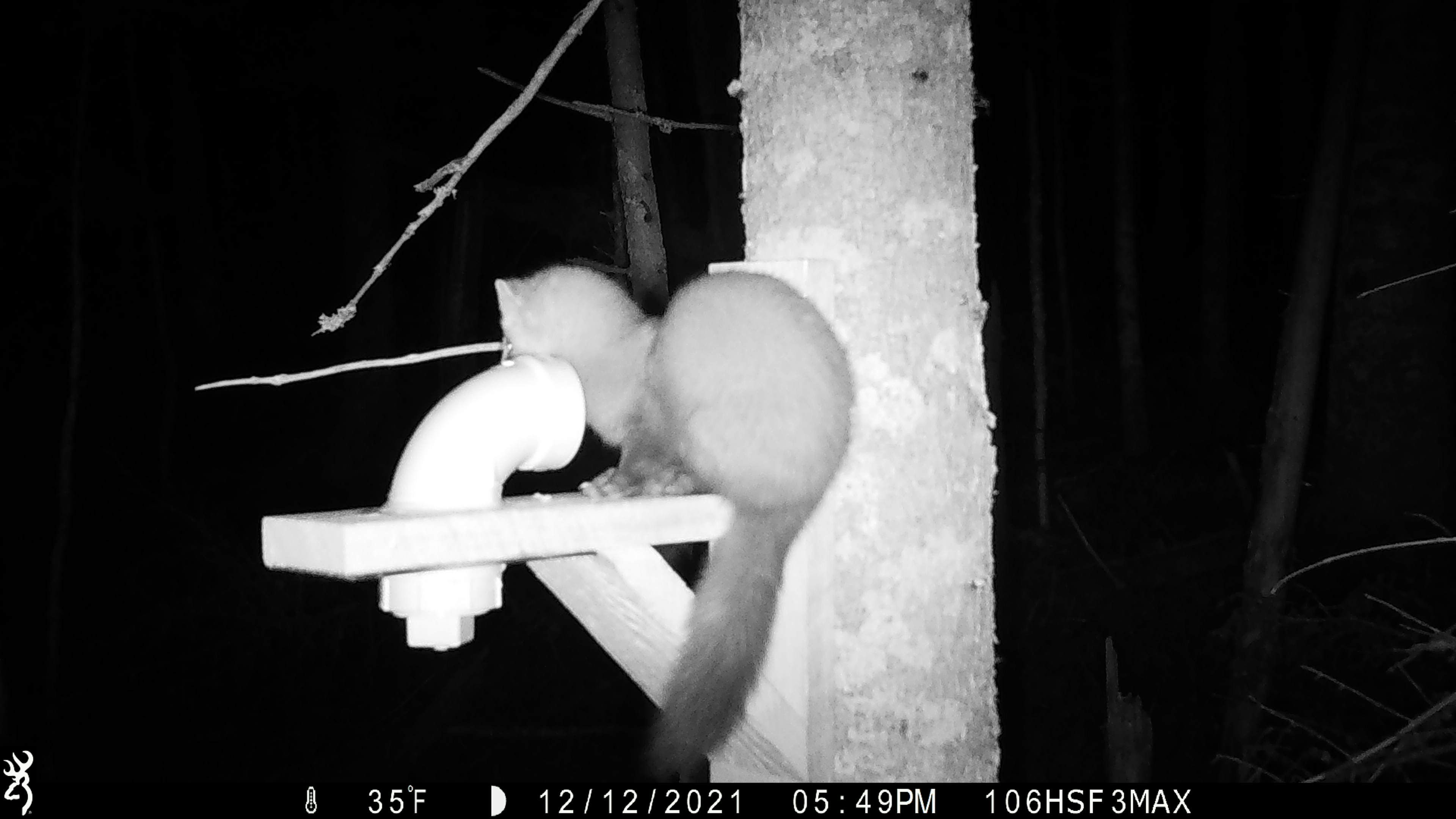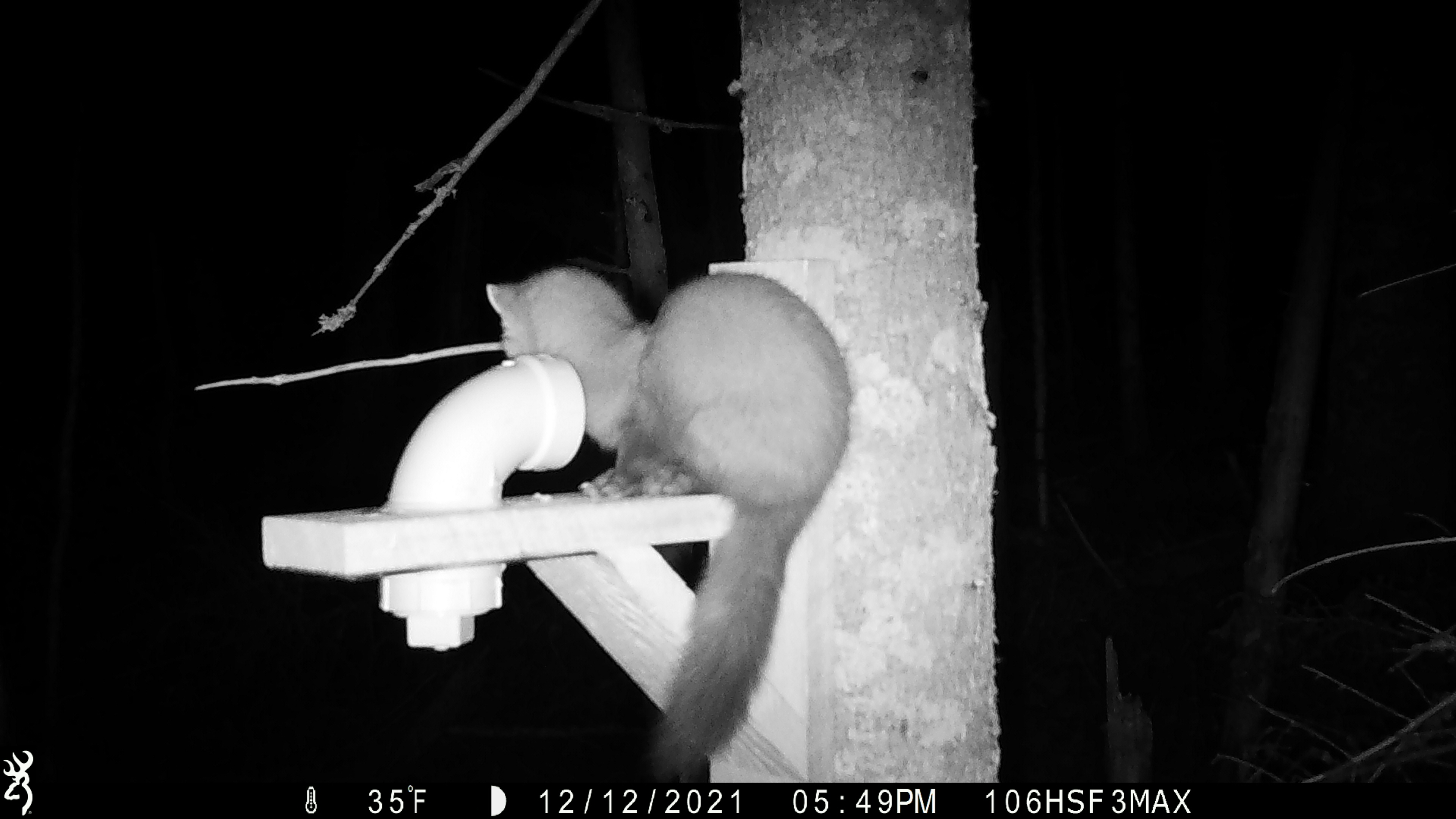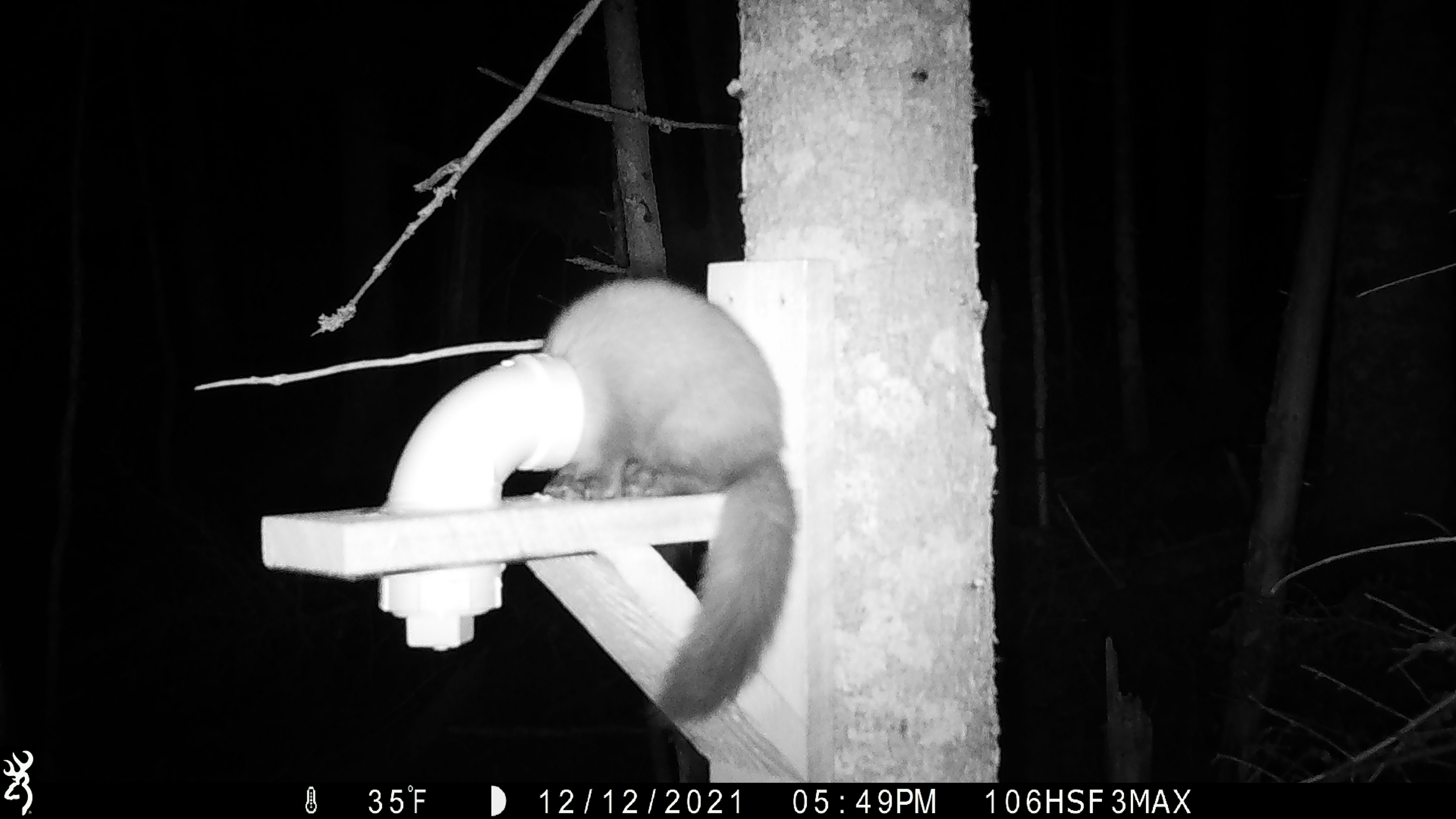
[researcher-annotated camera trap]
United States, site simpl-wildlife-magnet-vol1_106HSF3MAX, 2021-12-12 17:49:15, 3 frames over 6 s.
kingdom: Animalia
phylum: Chordata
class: Mammalia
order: Carnivora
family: Mustelidae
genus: Martes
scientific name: Martes americana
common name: american marten